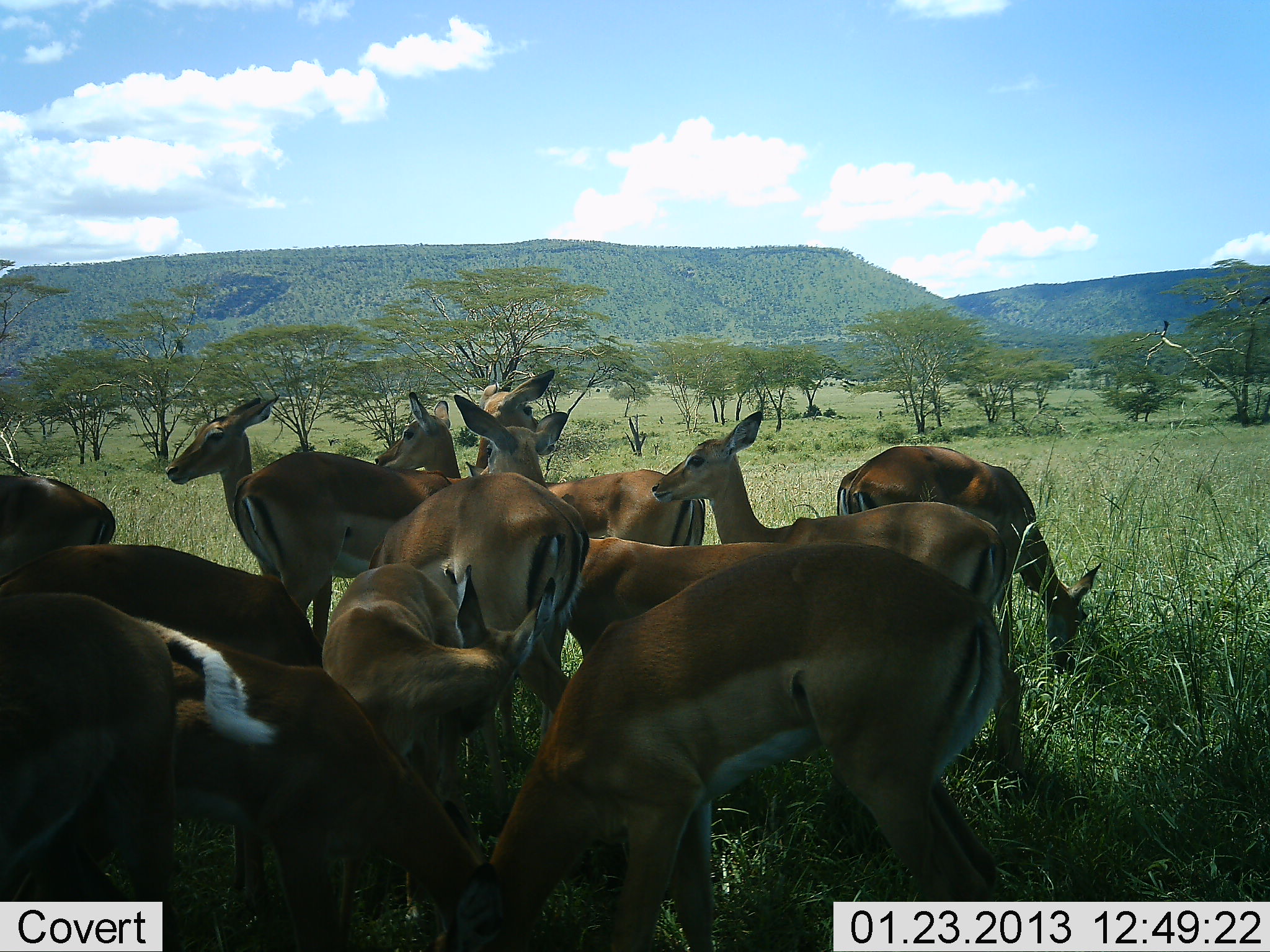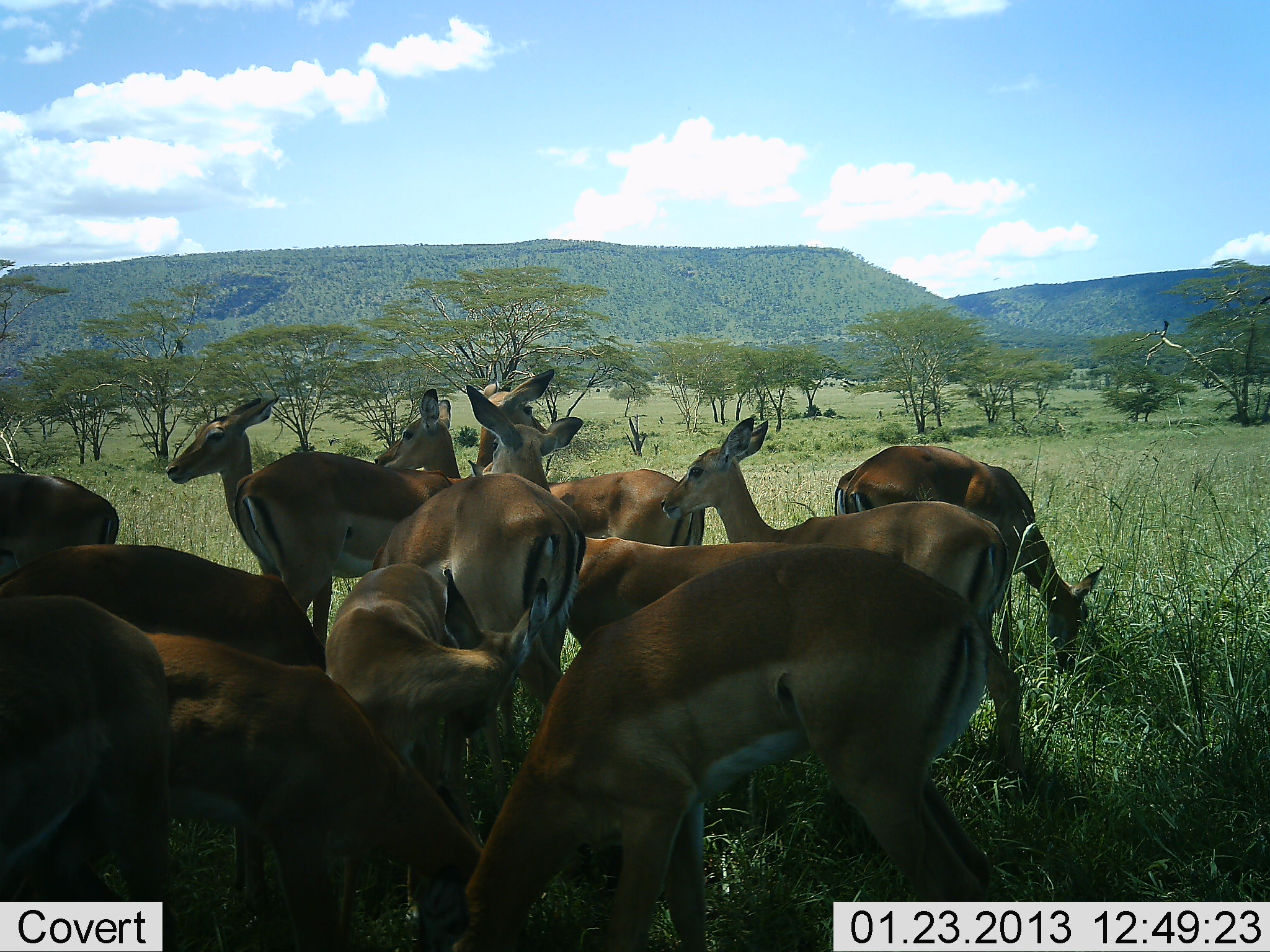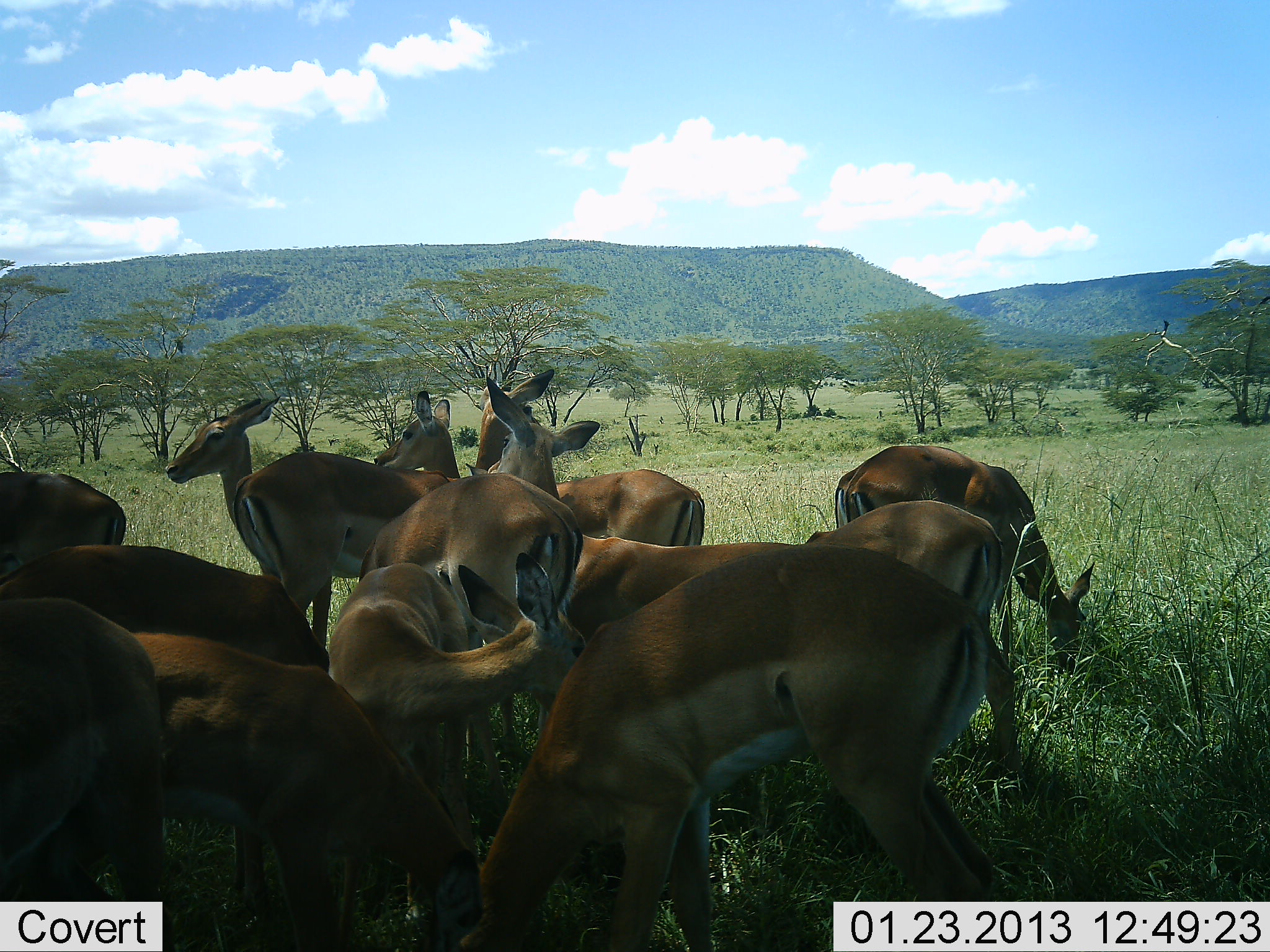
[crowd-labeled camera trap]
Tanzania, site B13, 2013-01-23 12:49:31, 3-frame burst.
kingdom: Animalia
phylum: Chordata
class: Mammalia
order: Artiodactyla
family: Bovidae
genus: Aepyceros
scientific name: Aepyceros melampus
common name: impala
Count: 11-50.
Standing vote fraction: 88%.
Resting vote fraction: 12%.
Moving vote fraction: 4%.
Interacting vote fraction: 8%.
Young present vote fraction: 20%.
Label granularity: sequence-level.